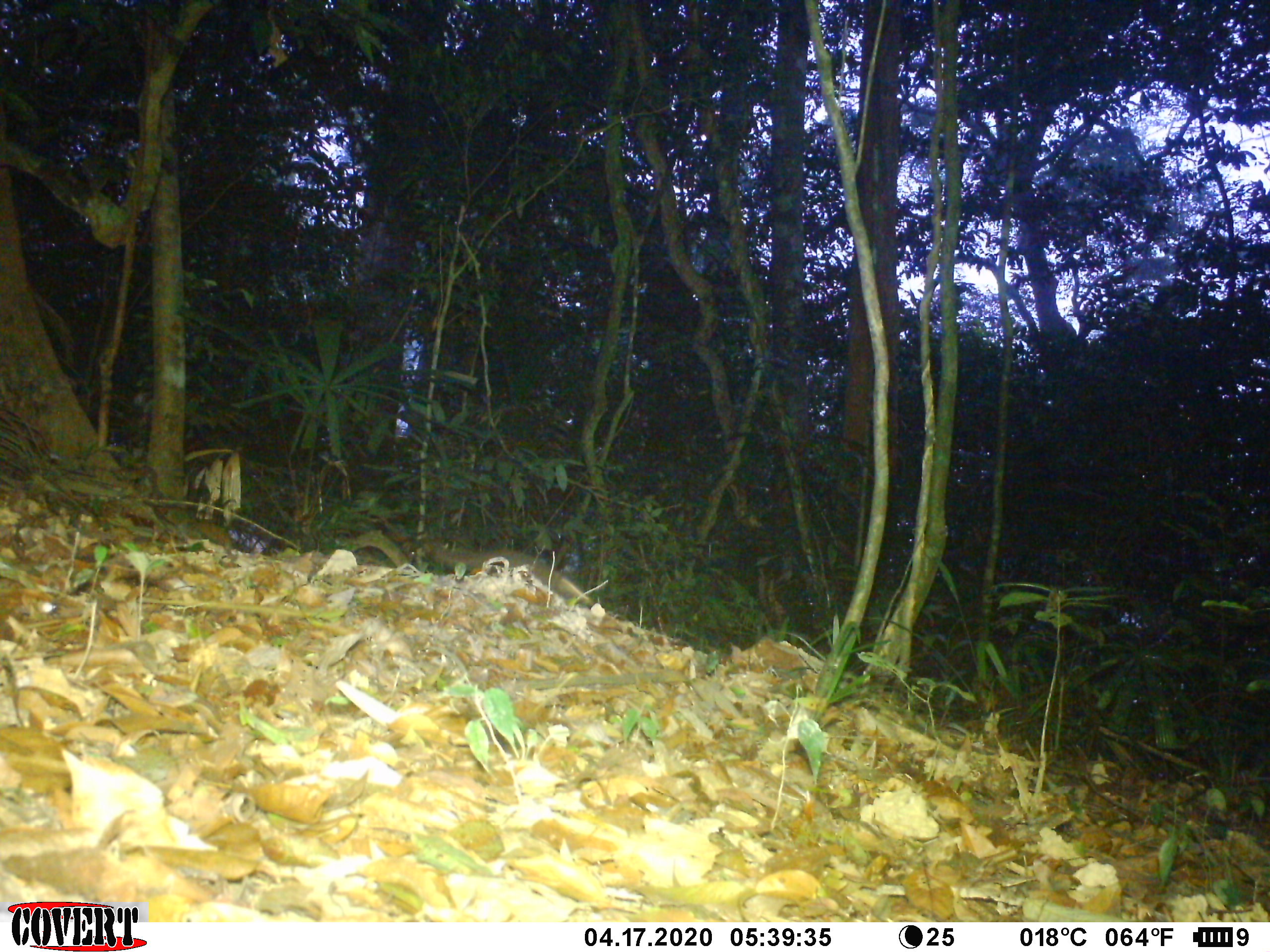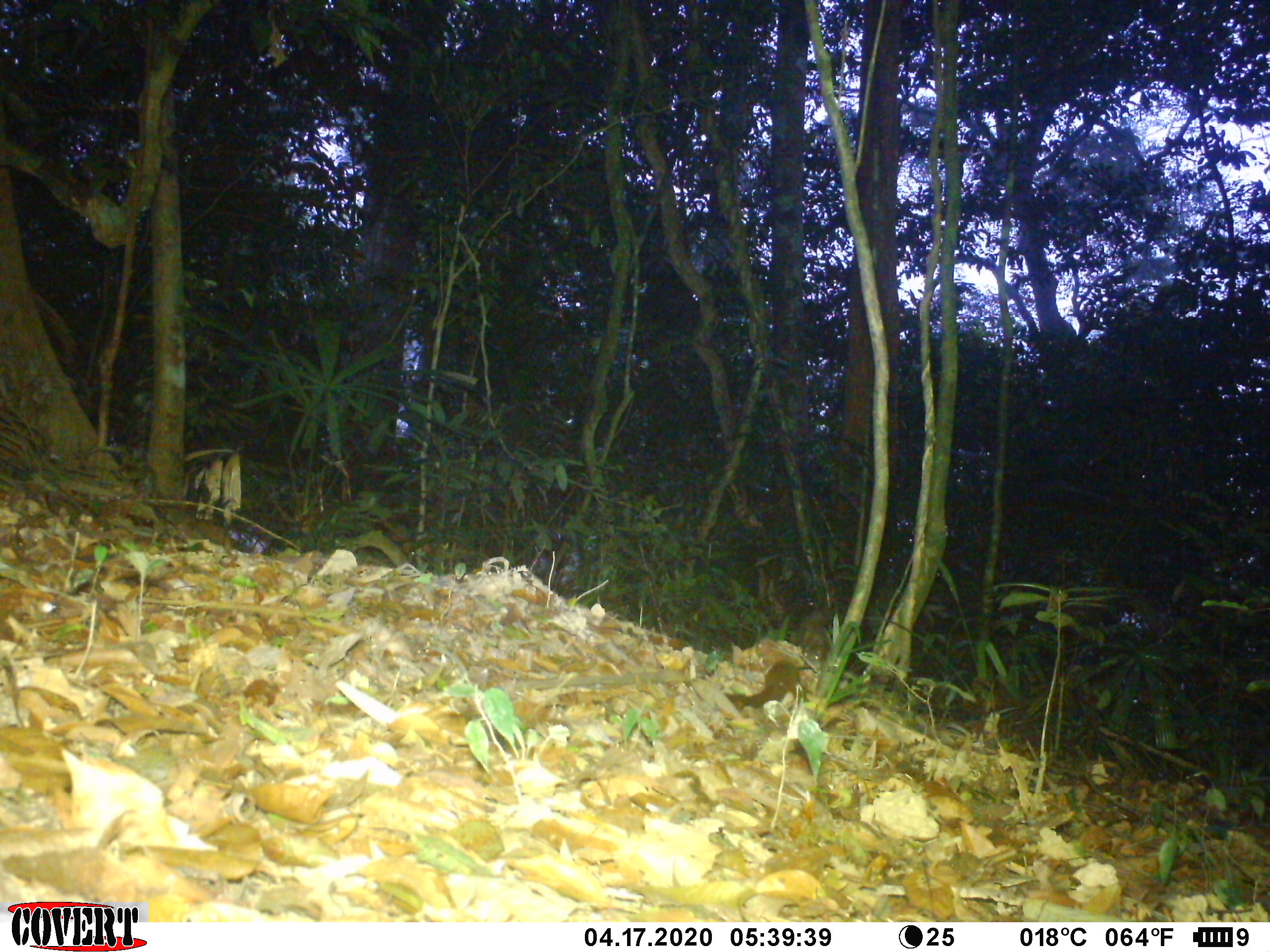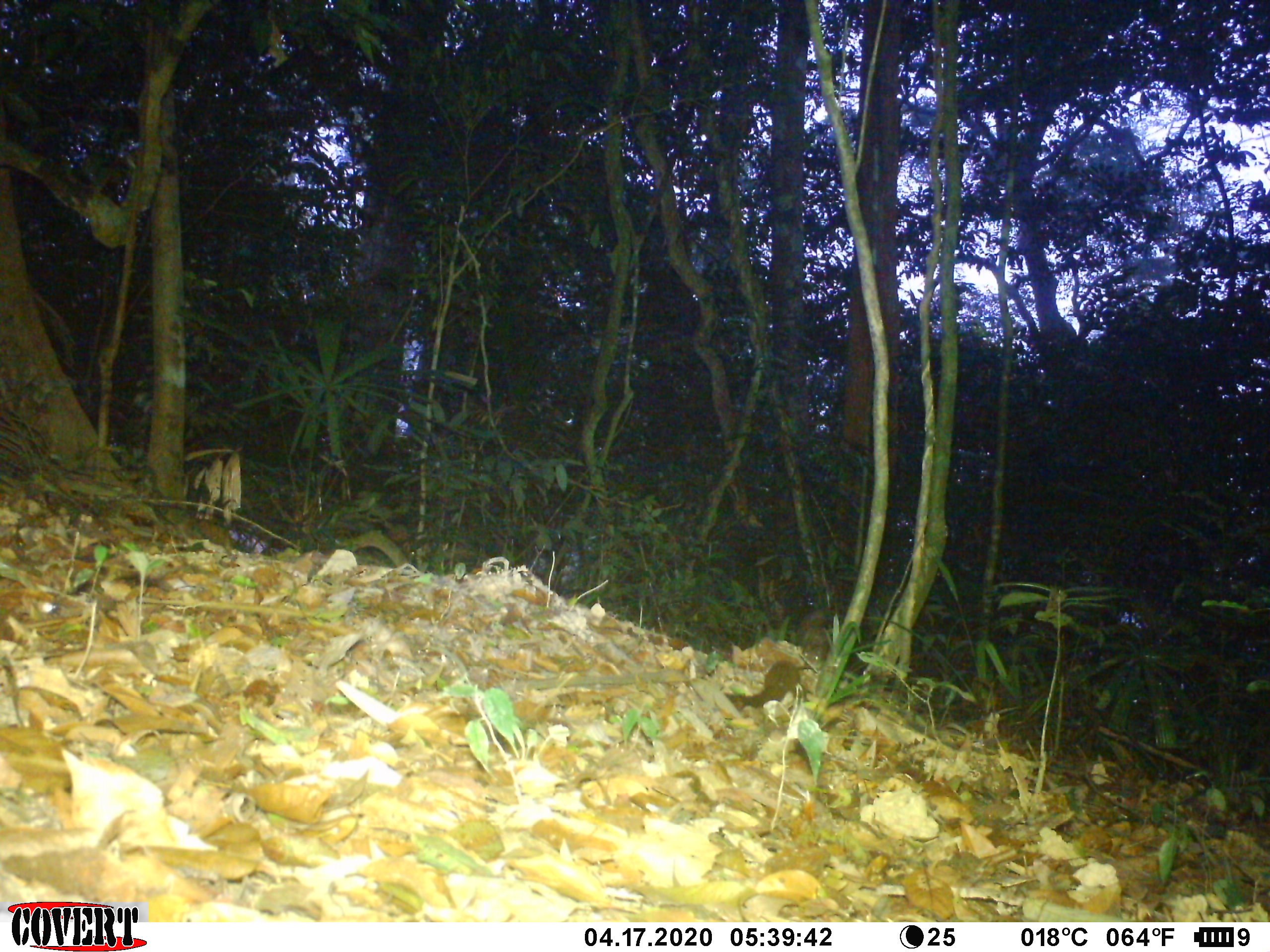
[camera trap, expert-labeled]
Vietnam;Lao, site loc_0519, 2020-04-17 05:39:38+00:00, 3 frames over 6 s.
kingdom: Animalia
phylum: Chordata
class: Mammalia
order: Scandentia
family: Tupaiidae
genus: Tupaia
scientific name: Tupaia belangeri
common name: northern treeshrew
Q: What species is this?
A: Northern treeshrew (Tupaia belangeri).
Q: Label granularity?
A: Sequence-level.